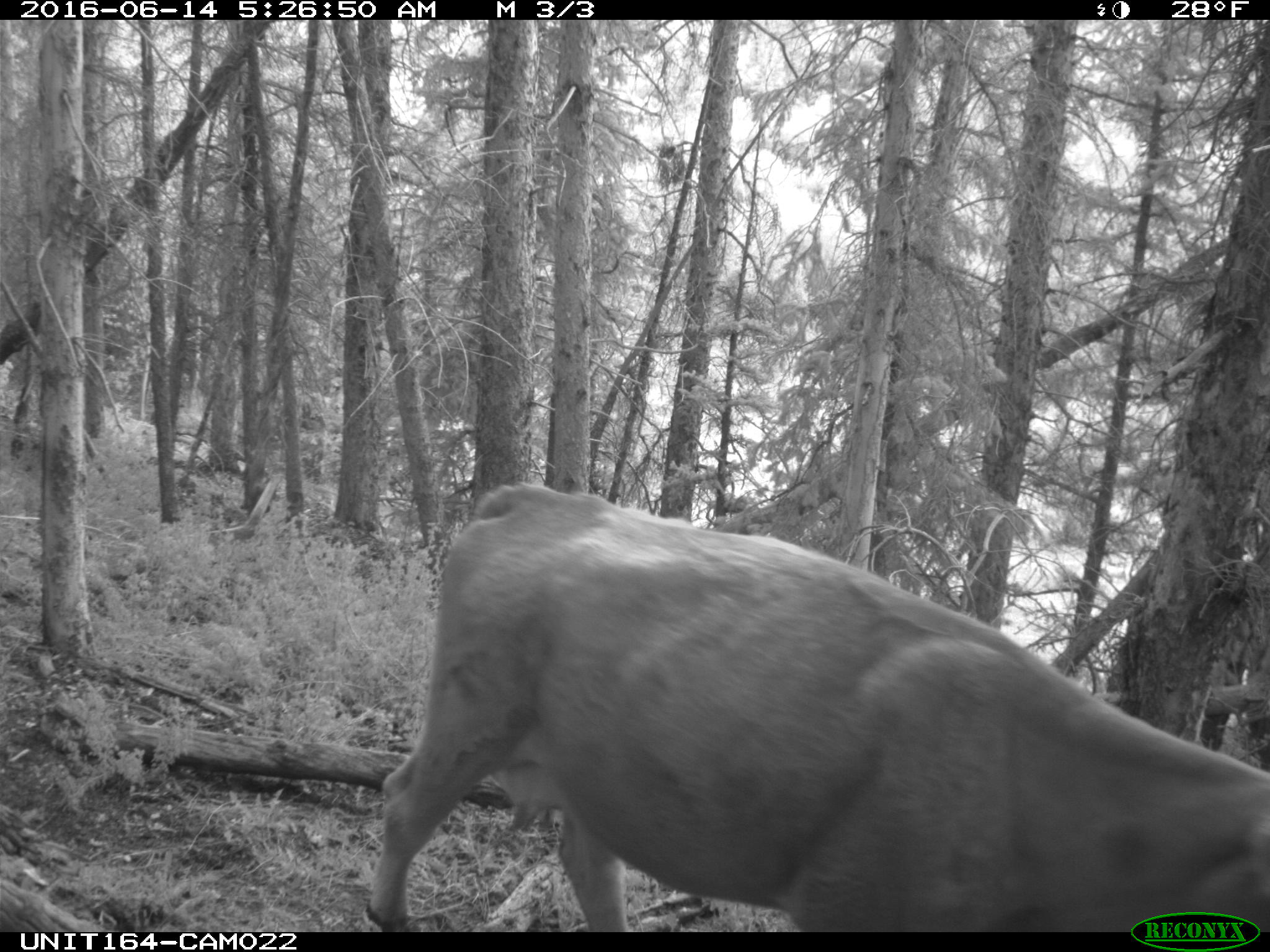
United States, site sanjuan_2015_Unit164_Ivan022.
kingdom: Animalia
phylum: Chordata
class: Mammalia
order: Artiodactyla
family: Bovidae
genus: Bos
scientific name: Bos taurus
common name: domestic cow